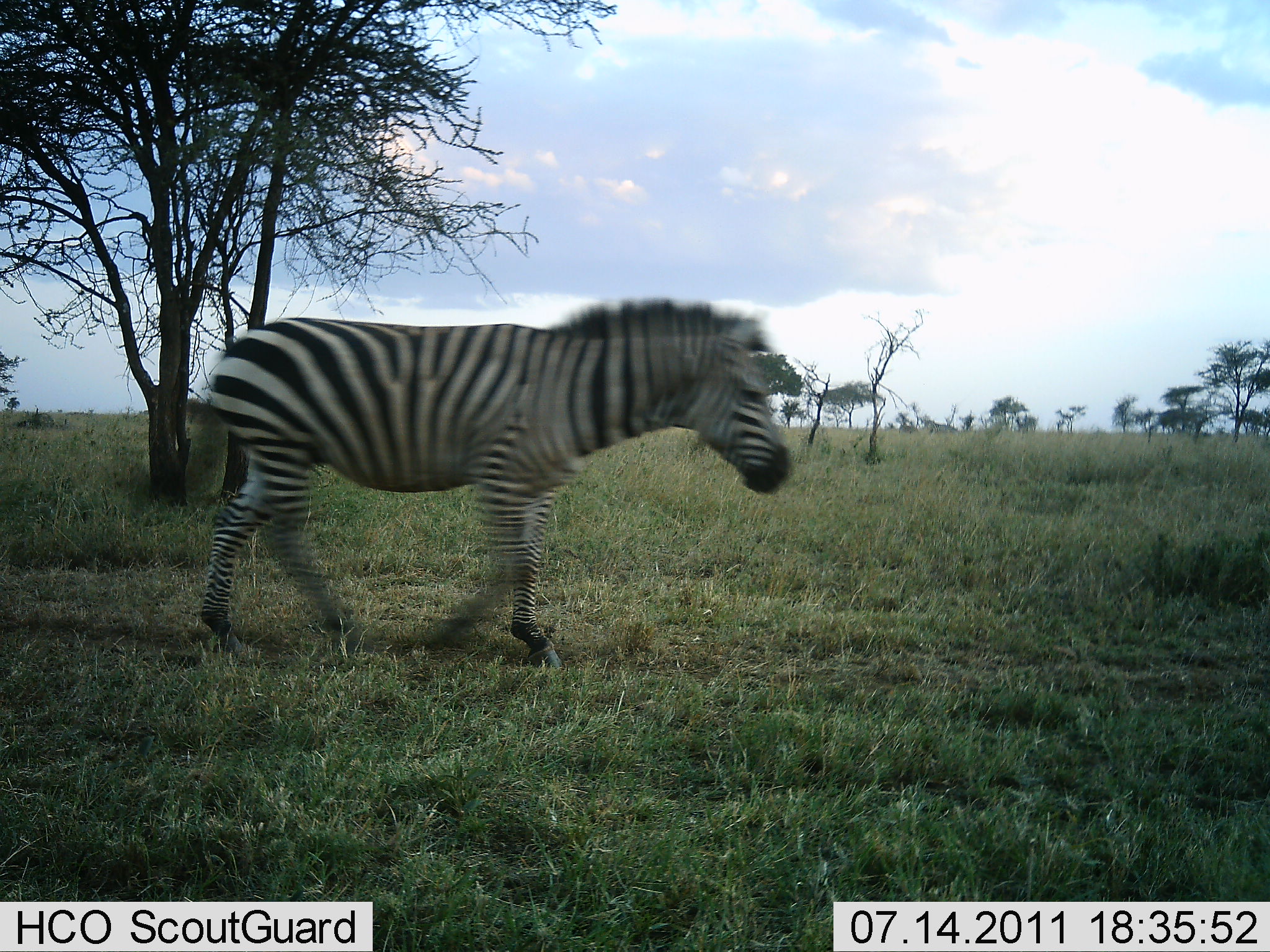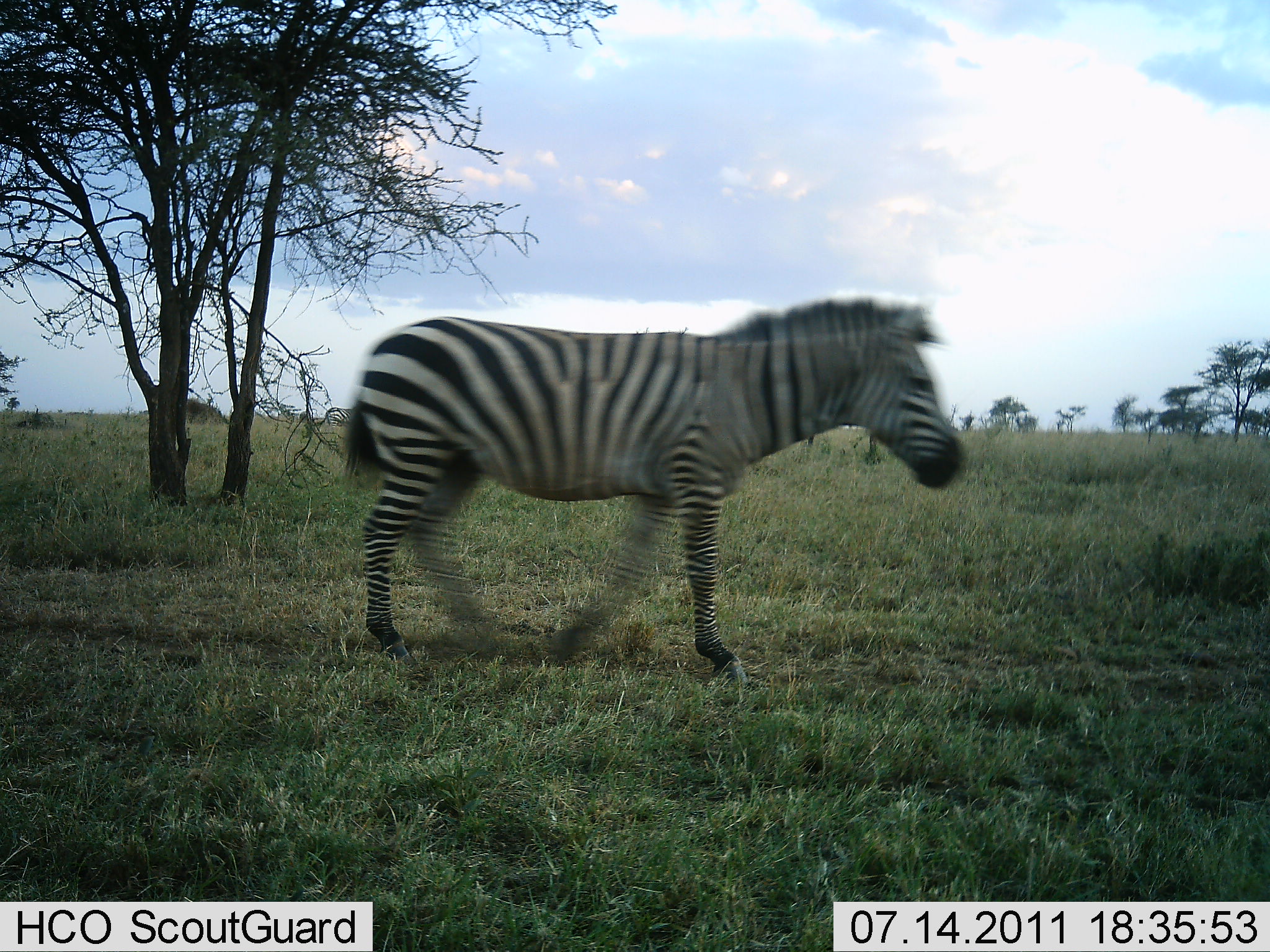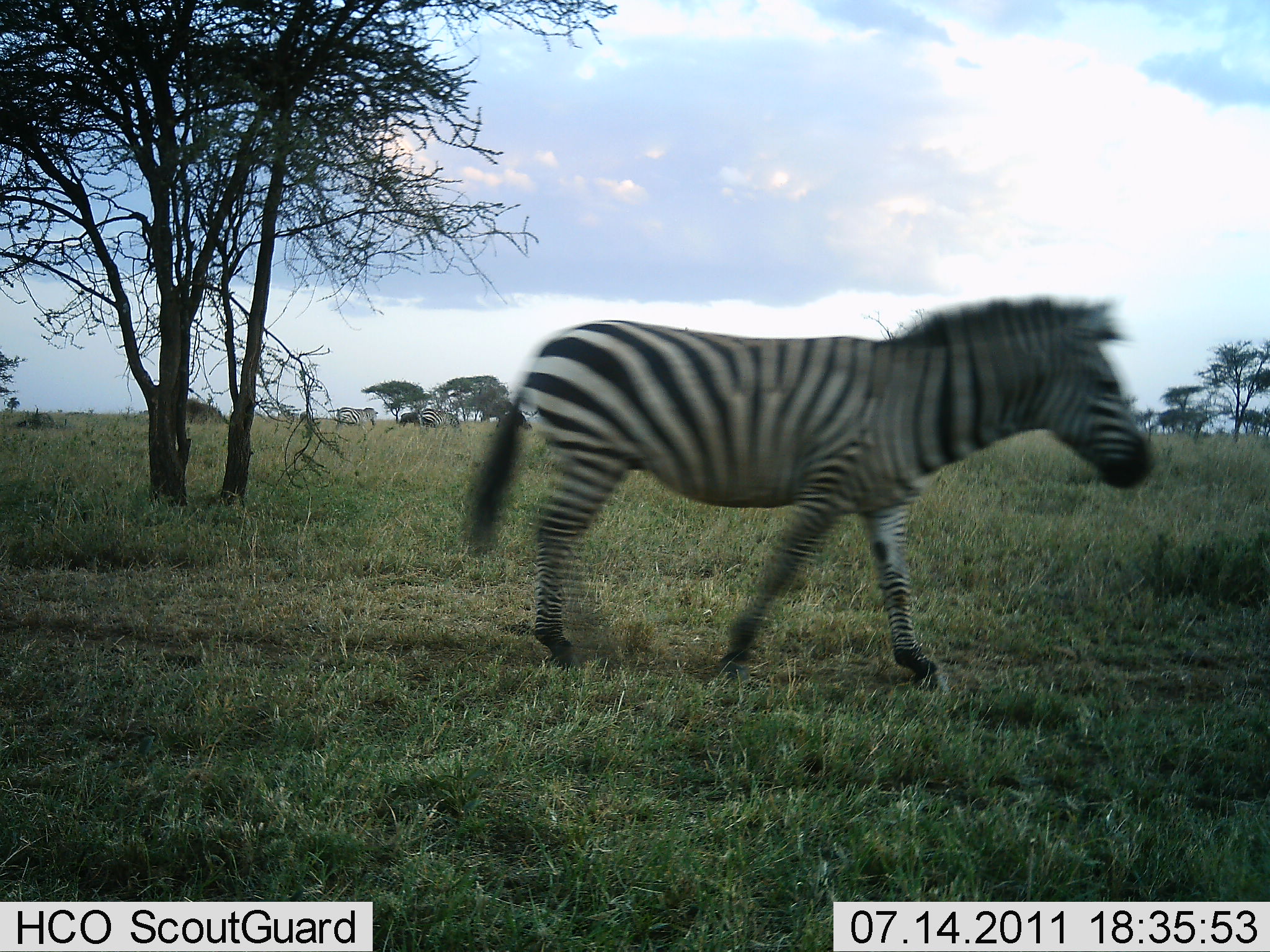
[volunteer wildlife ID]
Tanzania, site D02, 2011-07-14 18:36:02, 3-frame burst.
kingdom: Animalia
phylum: Chordata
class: Mammalia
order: Perissodactyla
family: Equidae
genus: Equus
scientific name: Equus quagga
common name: plains zebra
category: zebra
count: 1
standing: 0%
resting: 0%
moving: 100%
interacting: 0%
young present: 0%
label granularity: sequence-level